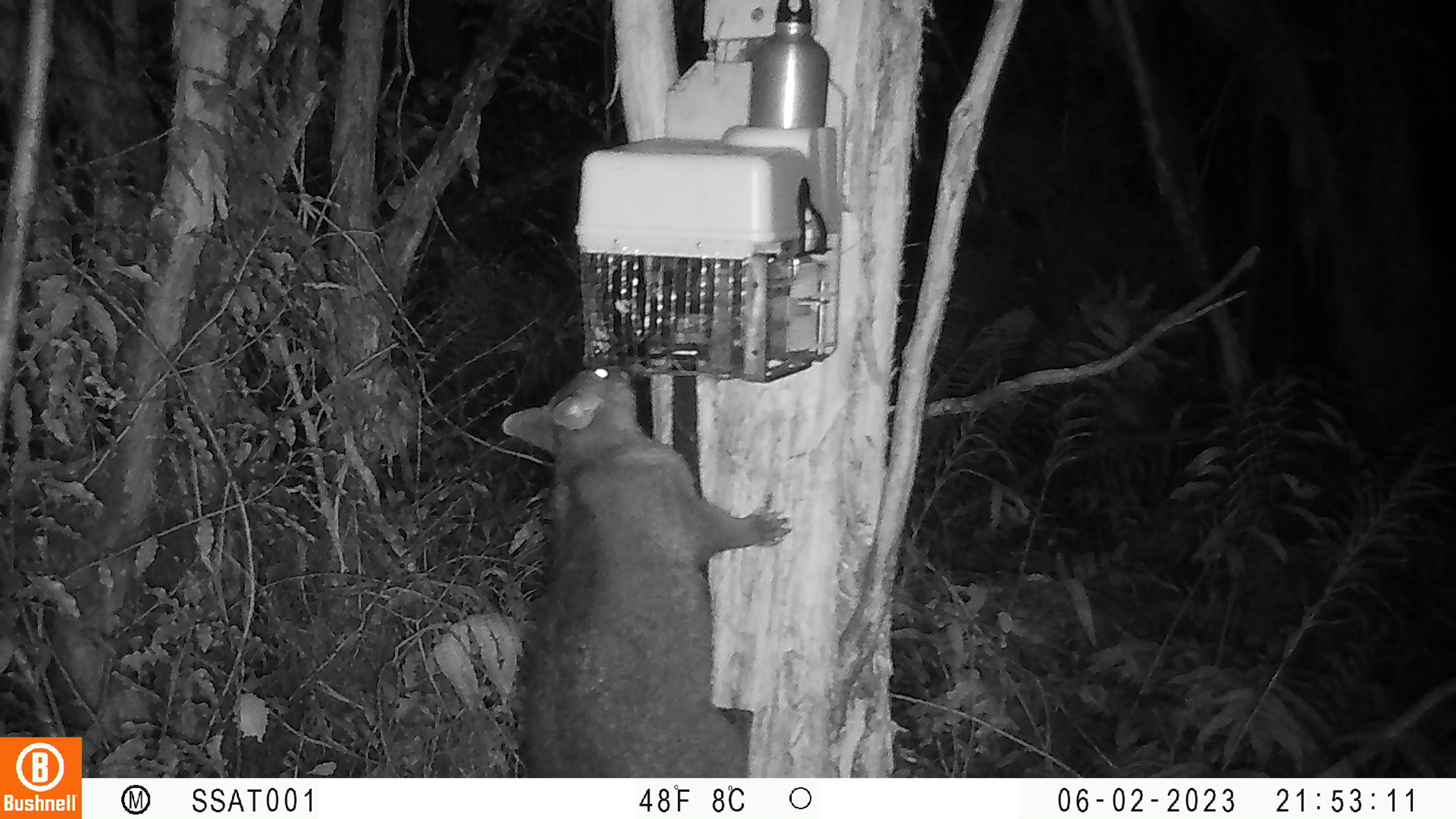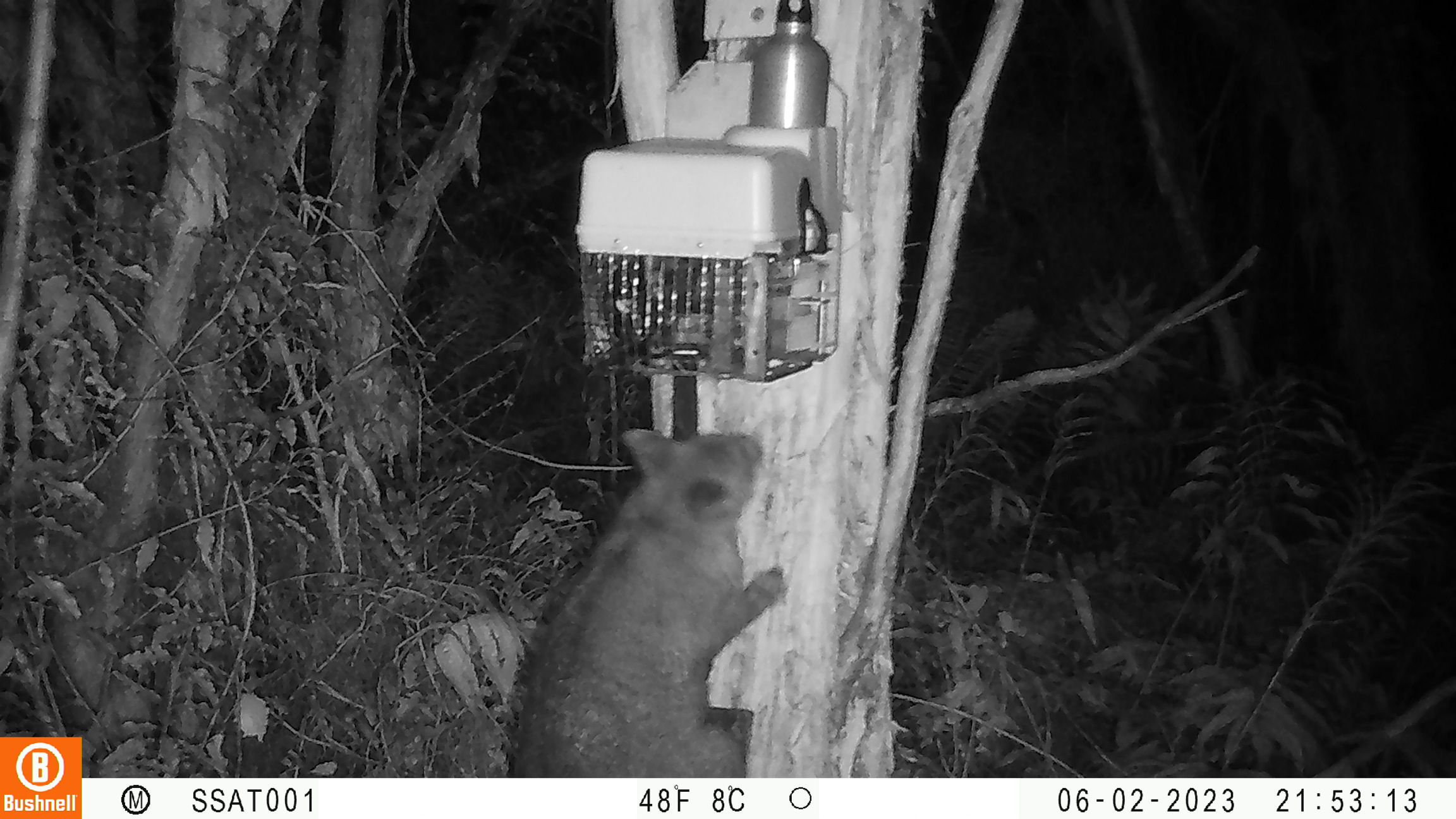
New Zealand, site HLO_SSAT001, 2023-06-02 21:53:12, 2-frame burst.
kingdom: Animalia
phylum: Chordata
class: Mammalia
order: Diprotodontia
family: Phalangeridae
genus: Trichosurus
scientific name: Trichosurus vulpecula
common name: common brushtail possum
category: possum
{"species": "possum (common brushtail possum) (Trichosurus vulpecula)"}